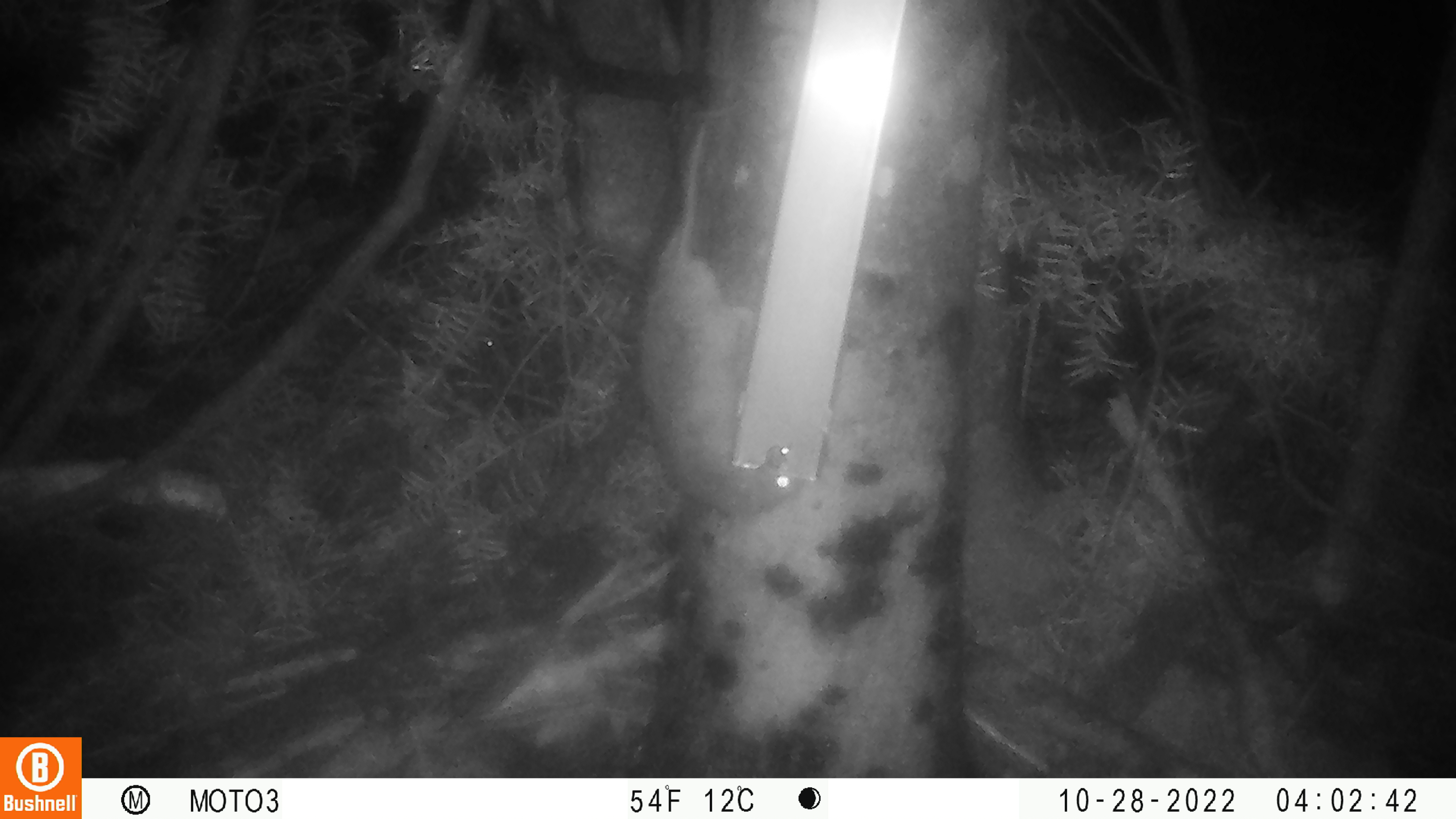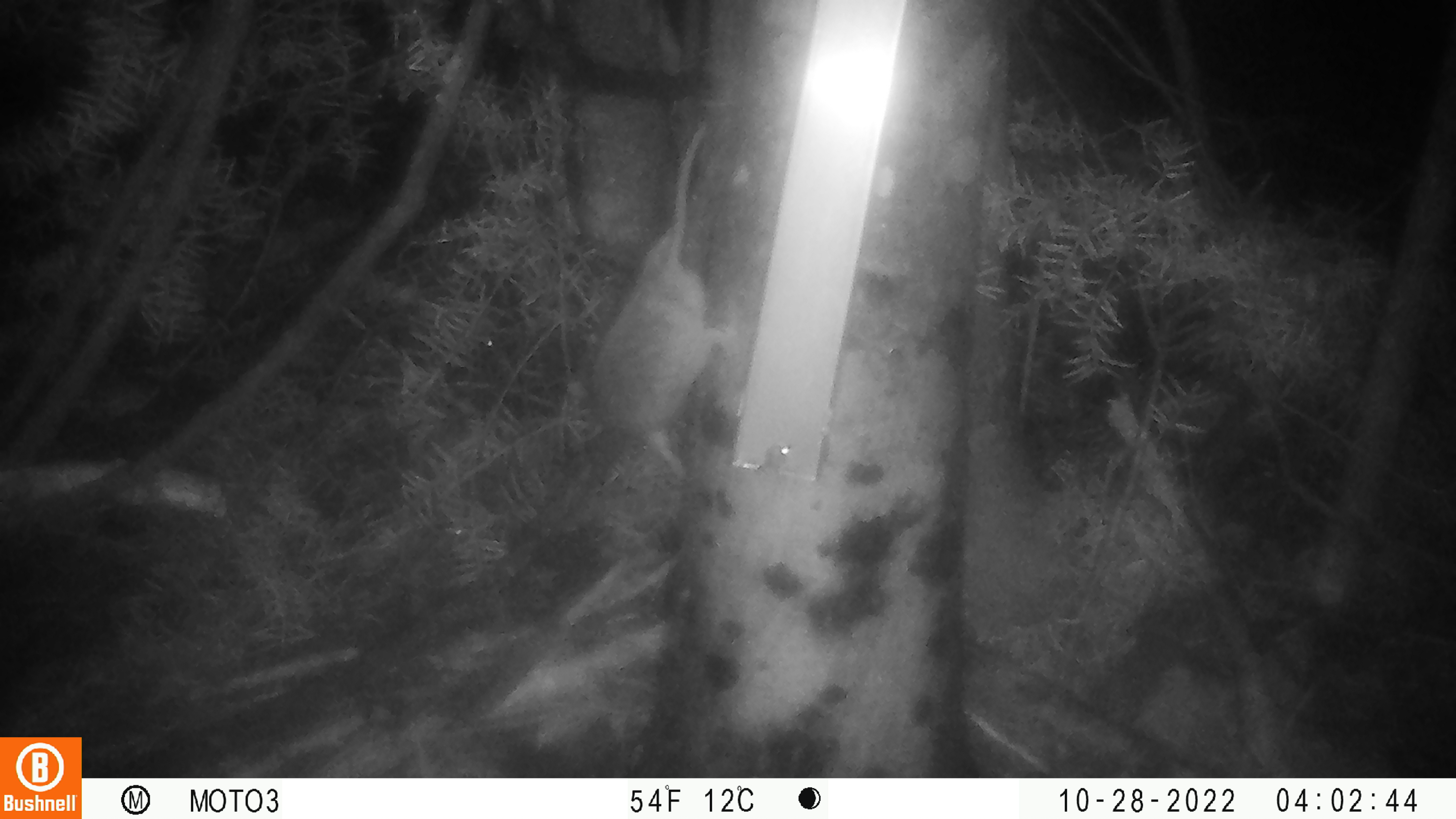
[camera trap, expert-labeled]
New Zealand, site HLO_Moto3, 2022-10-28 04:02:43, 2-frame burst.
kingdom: Animalia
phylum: Chordata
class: Mammalia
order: Rodentia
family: Muridae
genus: Rattus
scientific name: Rattus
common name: rat